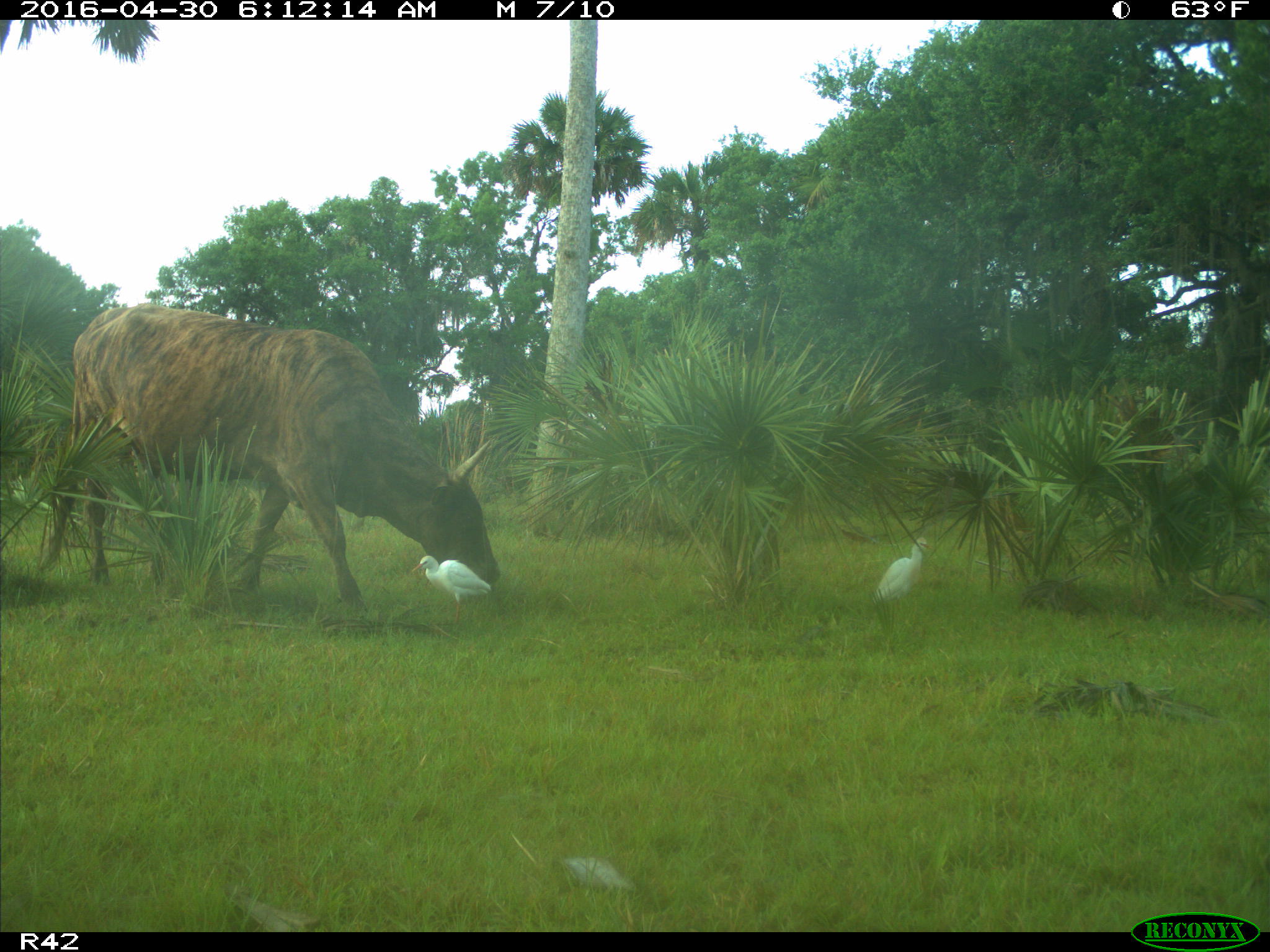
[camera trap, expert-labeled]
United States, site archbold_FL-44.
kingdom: Animalia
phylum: Chordata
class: Mammalia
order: Artiodactyla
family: Bovidae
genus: Bos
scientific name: Bos taurus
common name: domestic cow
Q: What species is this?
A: Bos taurus (domestic cow).